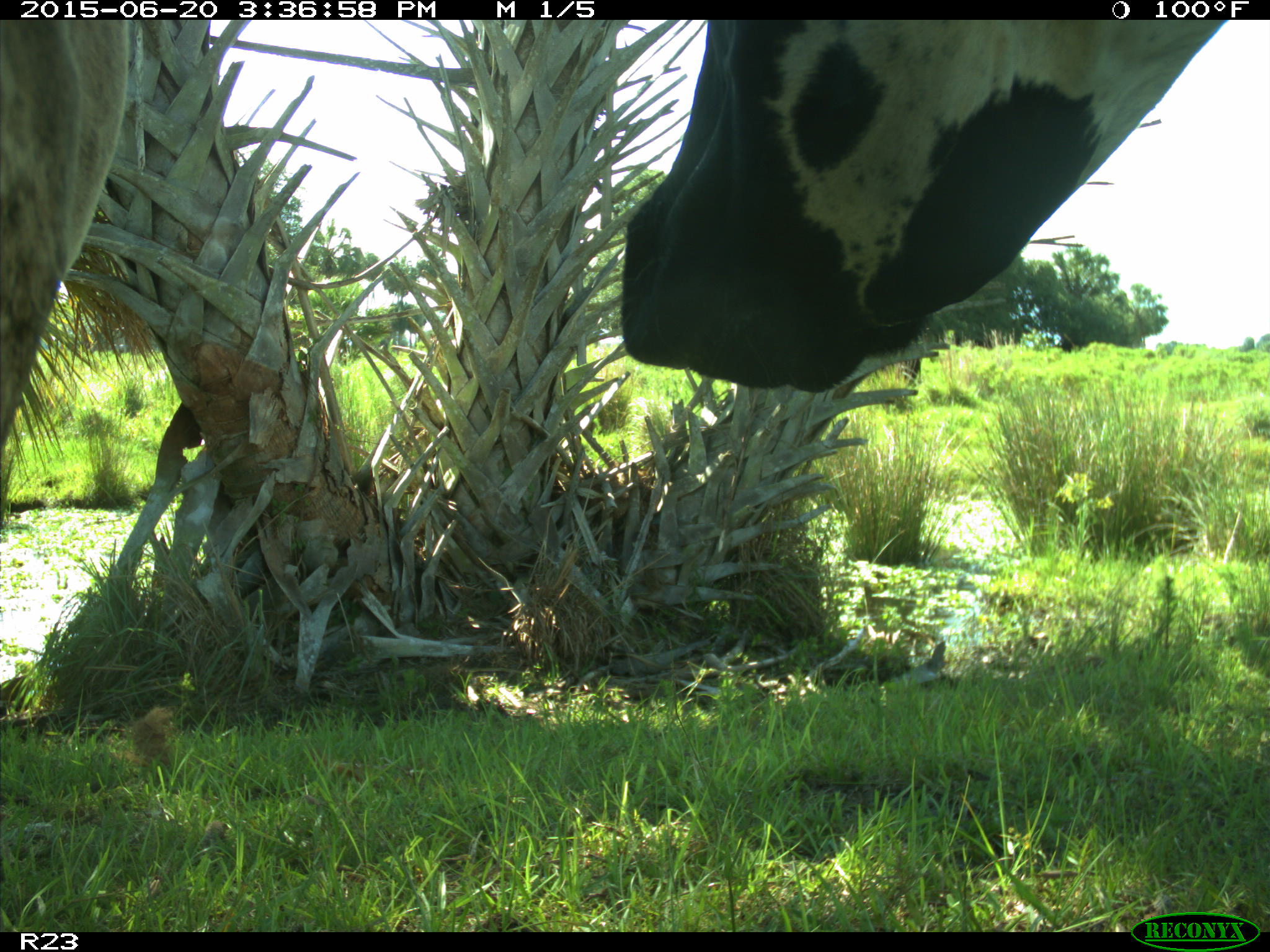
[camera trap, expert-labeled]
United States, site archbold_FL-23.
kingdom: Animalia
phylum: Chordata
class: Mammalia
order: Artiodactyla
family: Bovidae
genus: Bos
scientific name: Bos taurus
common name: domestic cow